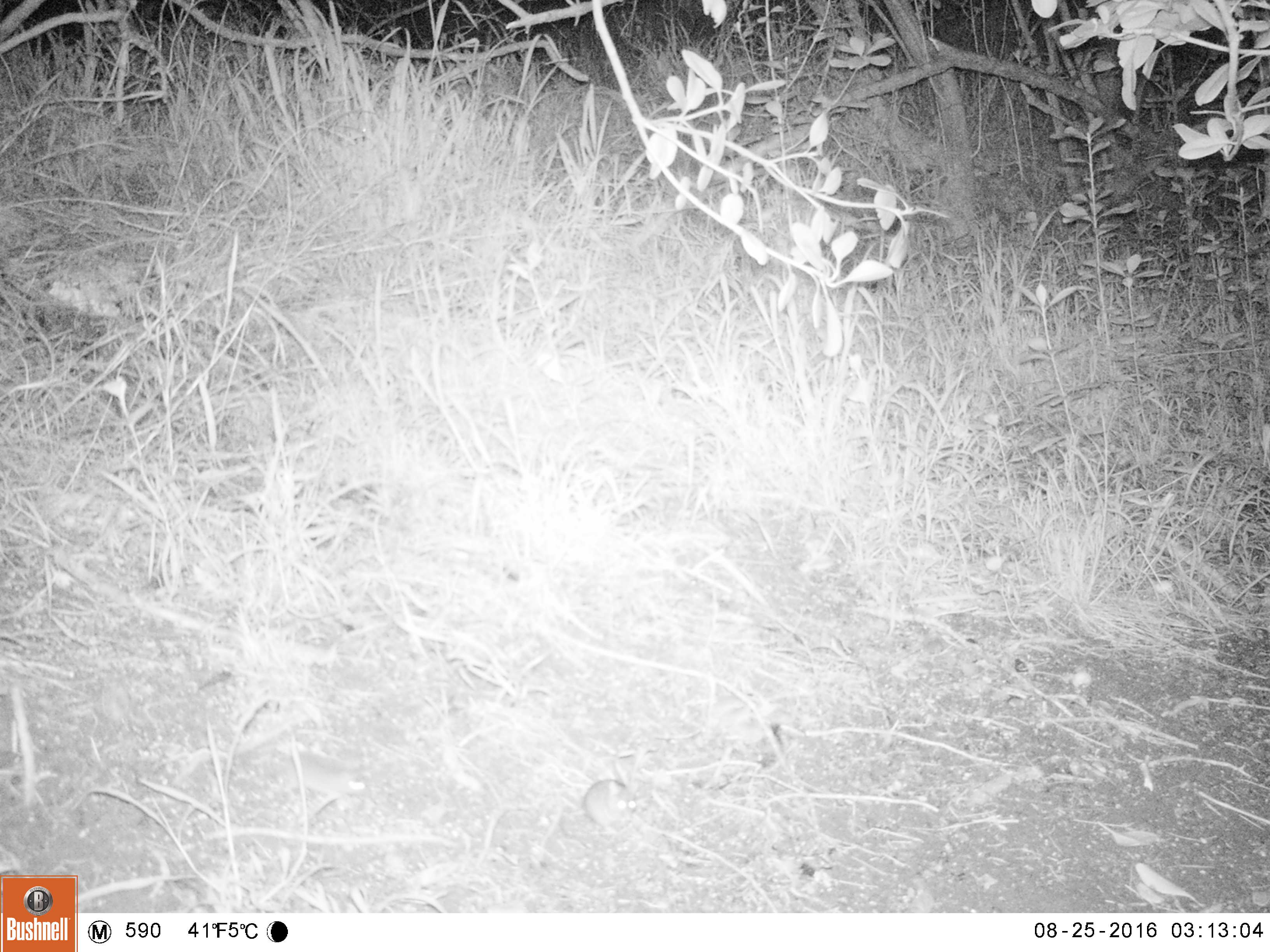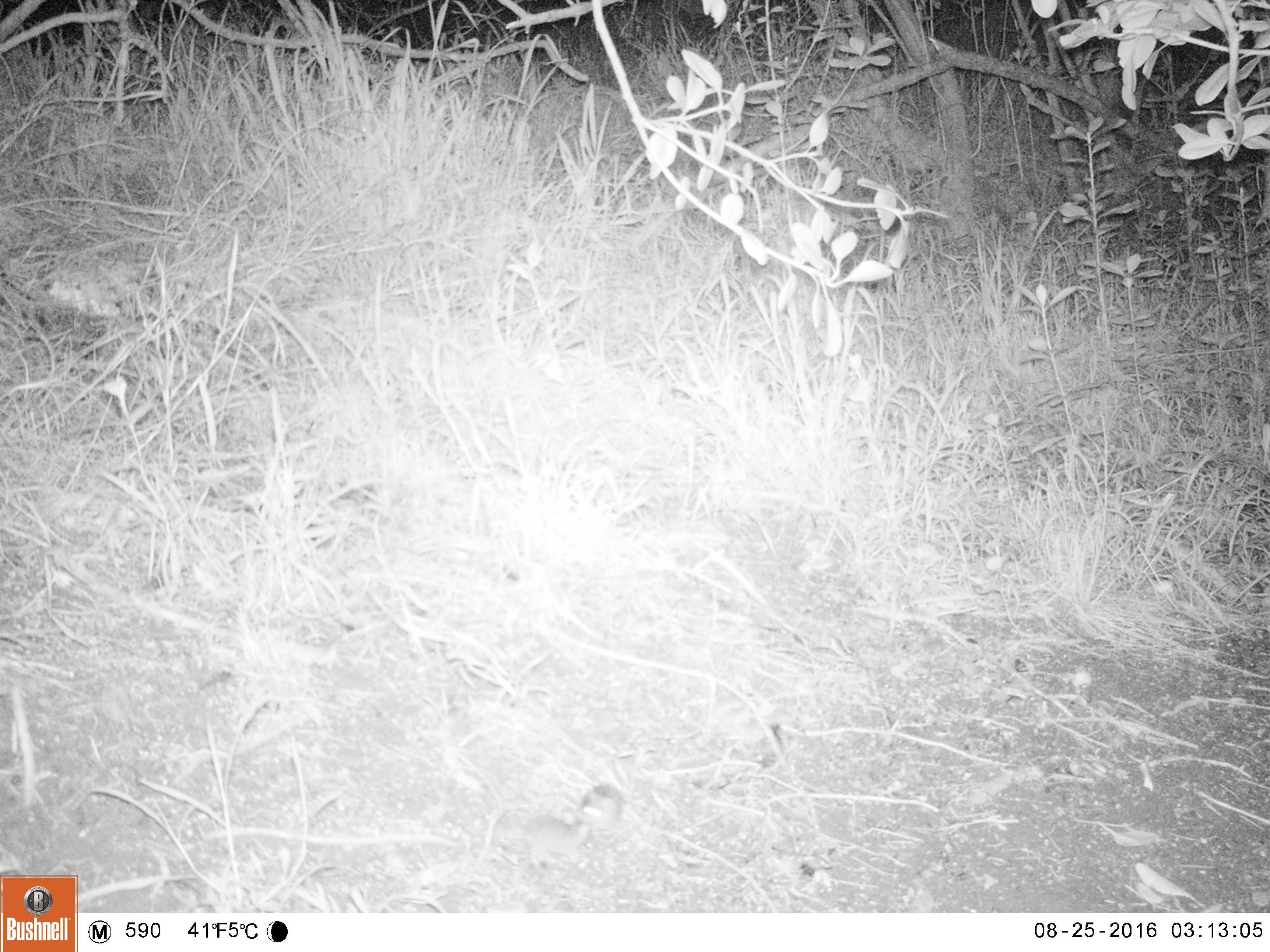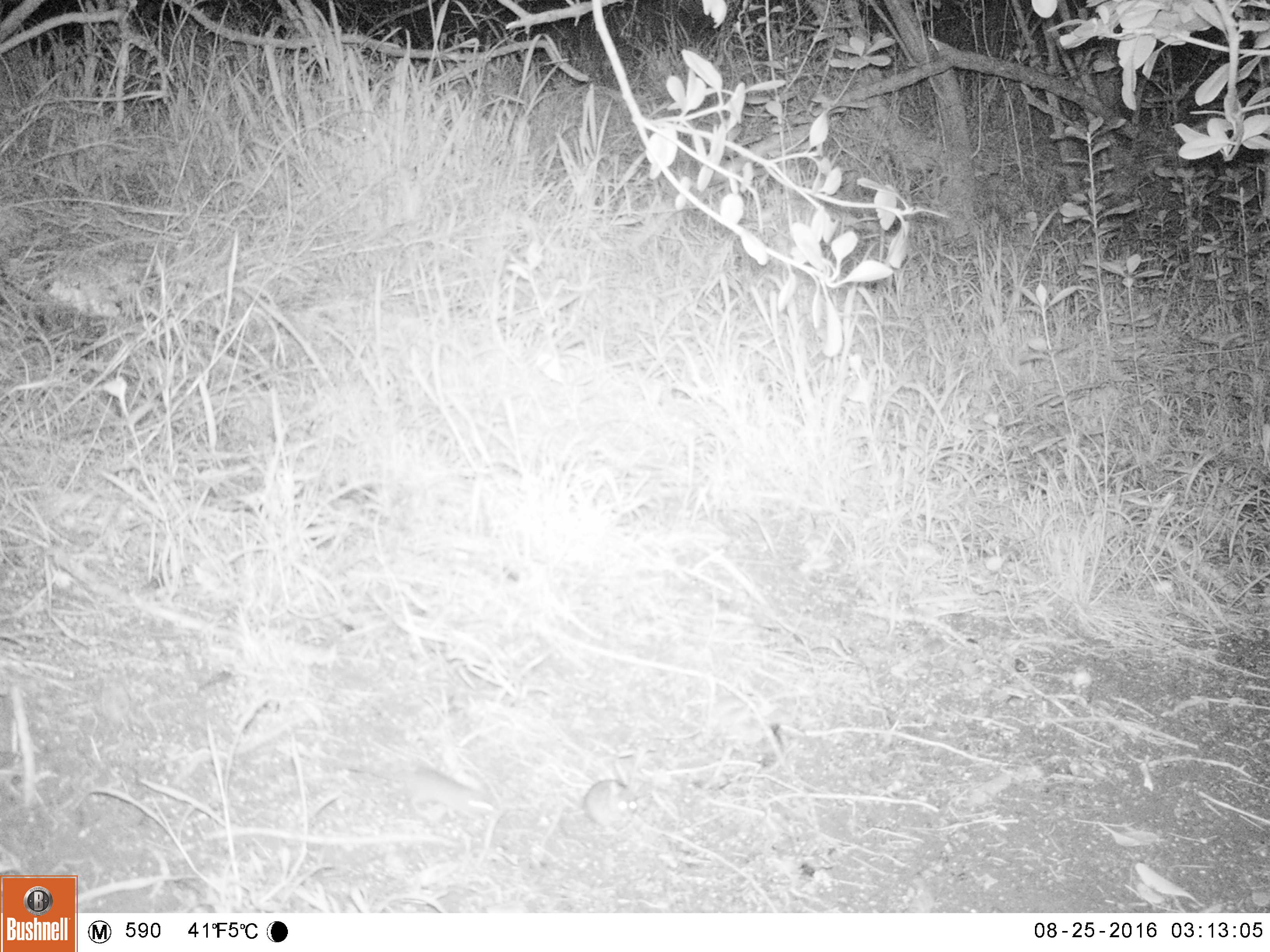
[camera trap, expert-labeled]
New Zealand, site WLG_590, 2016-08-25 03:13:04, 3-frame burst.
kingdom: Animalia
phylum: Chordata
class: Mammalia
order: Rodentia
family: Muridae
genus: Mus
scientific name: Mus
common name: mouse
Mouse (Mus).